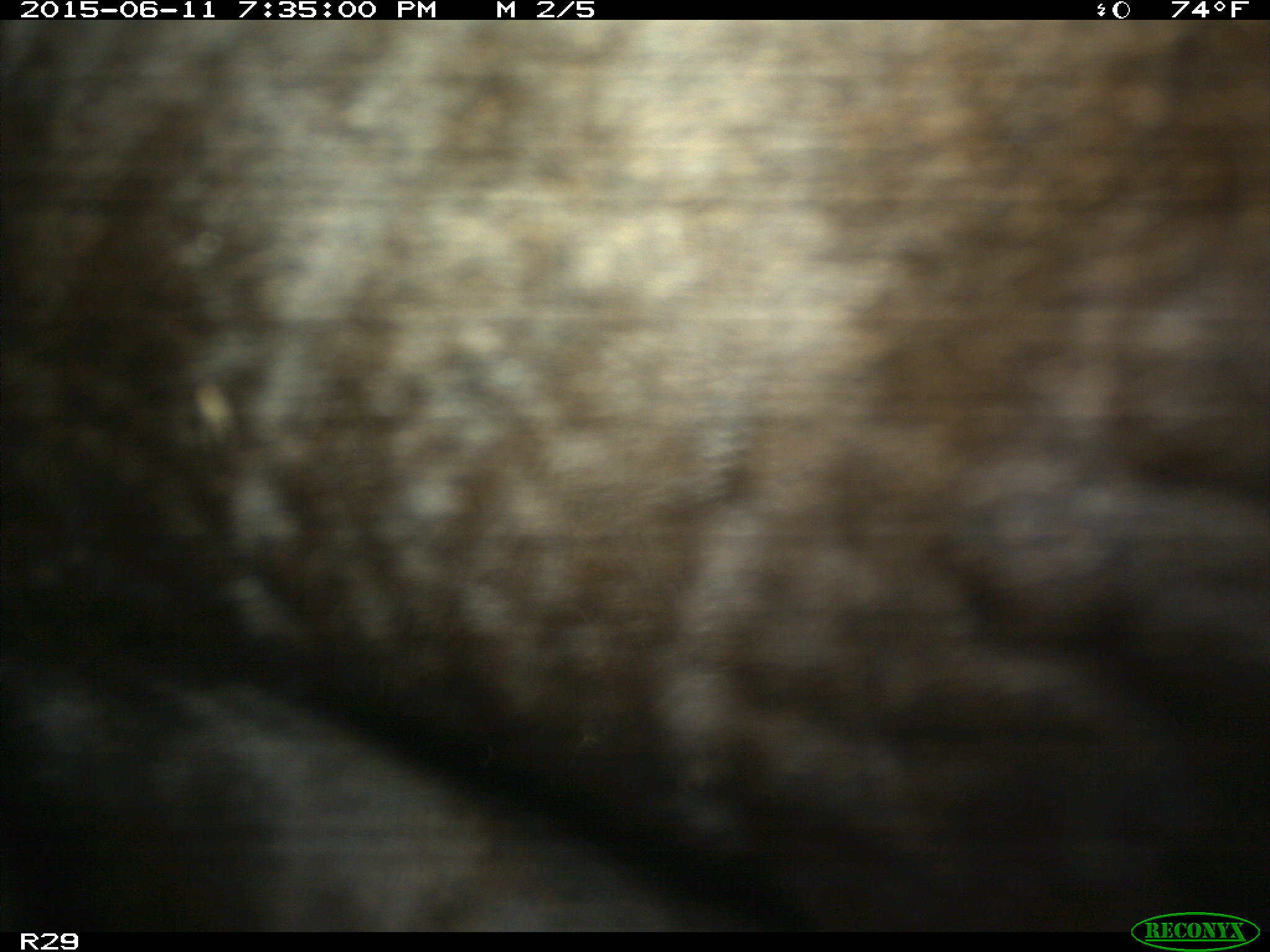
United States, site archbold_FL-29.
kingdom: Animalia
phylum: Chordata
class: Mammalia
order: Artiodactyla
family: Bovidae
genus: Bos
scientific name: Bos taurus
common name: domestic cow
Bos taurus (domestic cow).